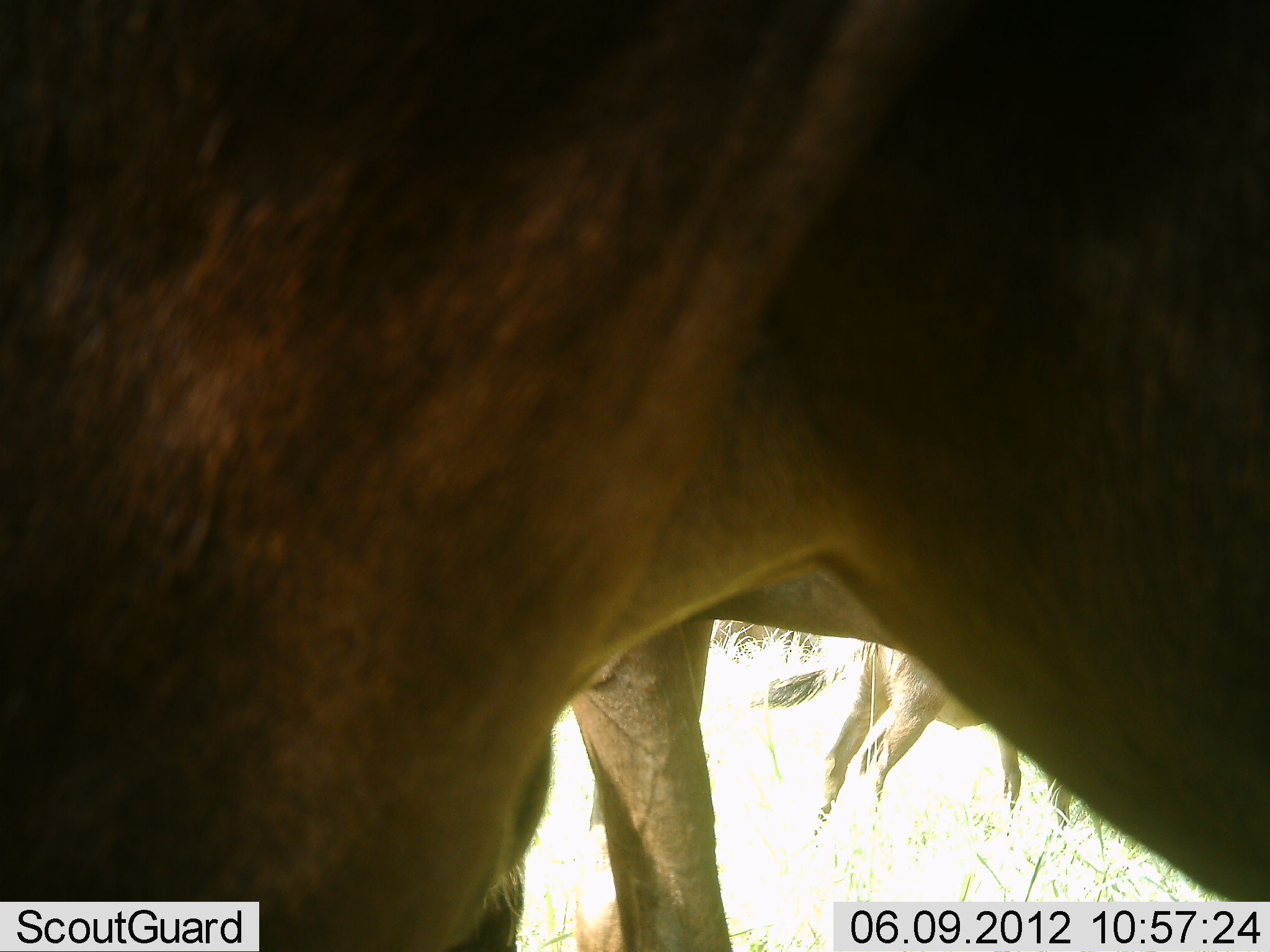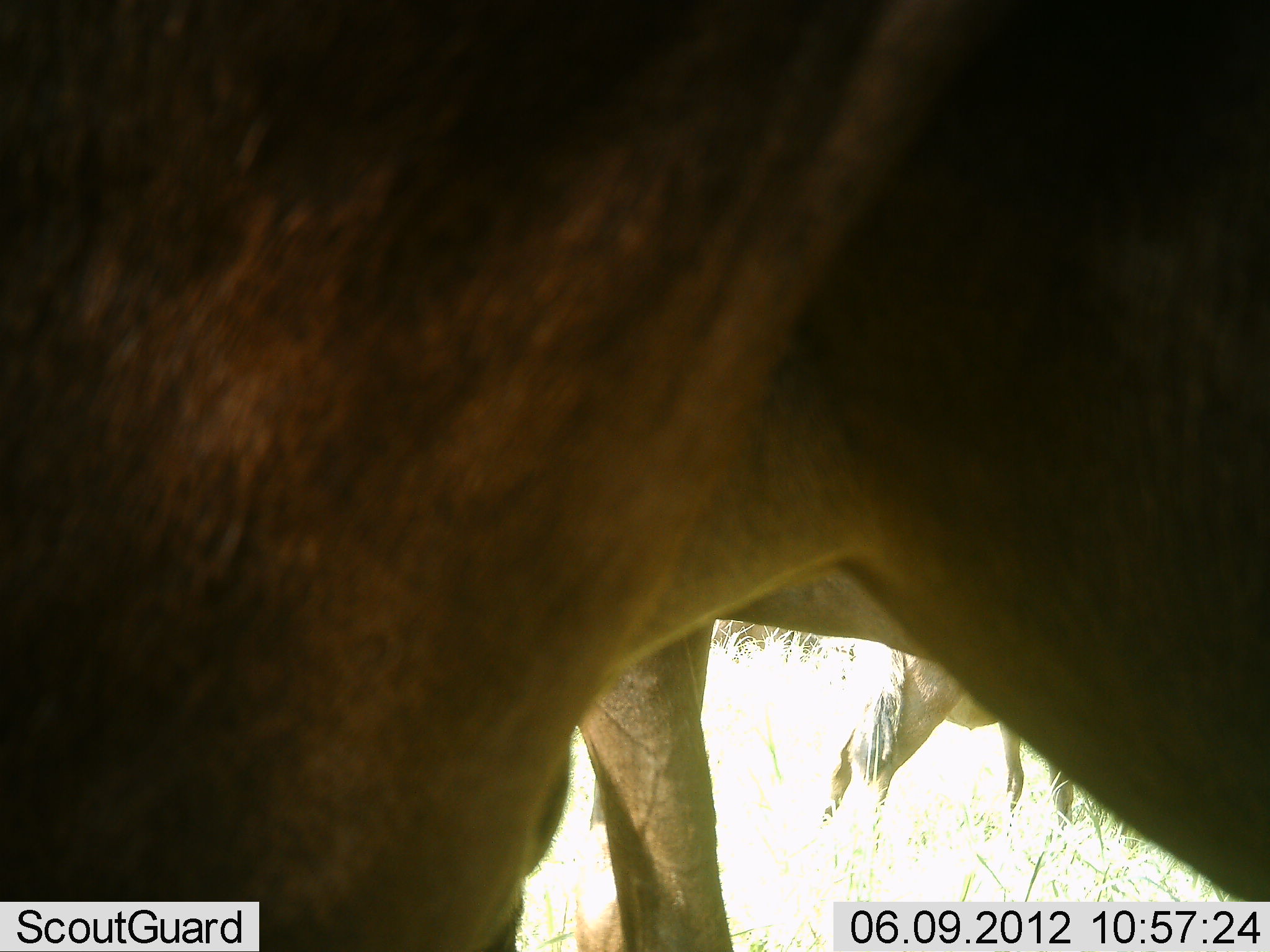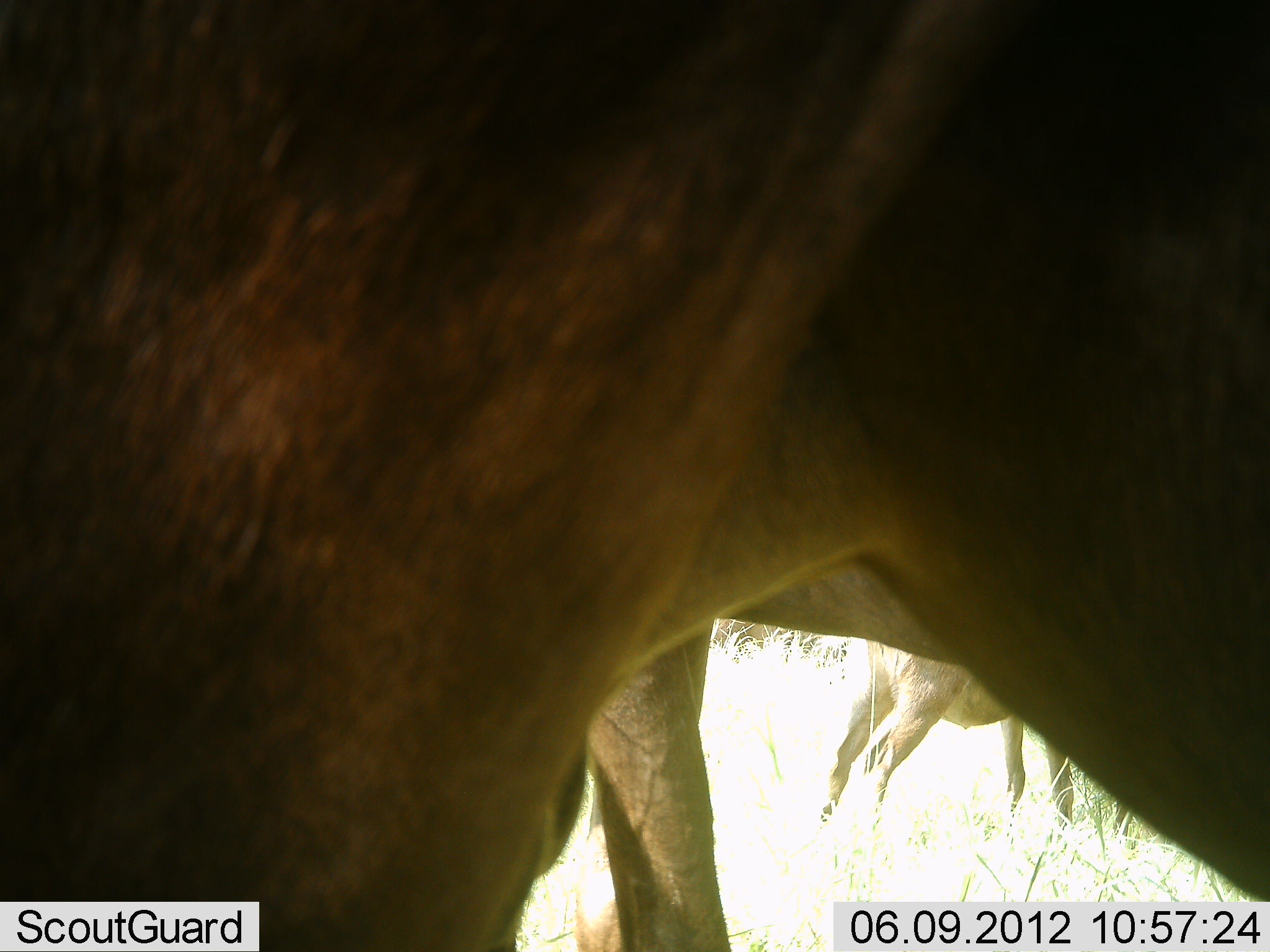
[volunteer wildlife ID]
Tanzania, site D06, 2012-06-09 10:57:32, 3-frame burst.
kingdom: Animalia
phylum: Chordata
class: Mammalia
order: Artiodactyla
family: Bovidae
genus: Connochaetes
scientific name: Connochaetes taurinus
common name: blue wildebeest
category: wildebeest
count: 3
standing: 90%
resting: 10%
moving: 10%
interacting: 0%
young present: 0%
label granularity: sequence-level